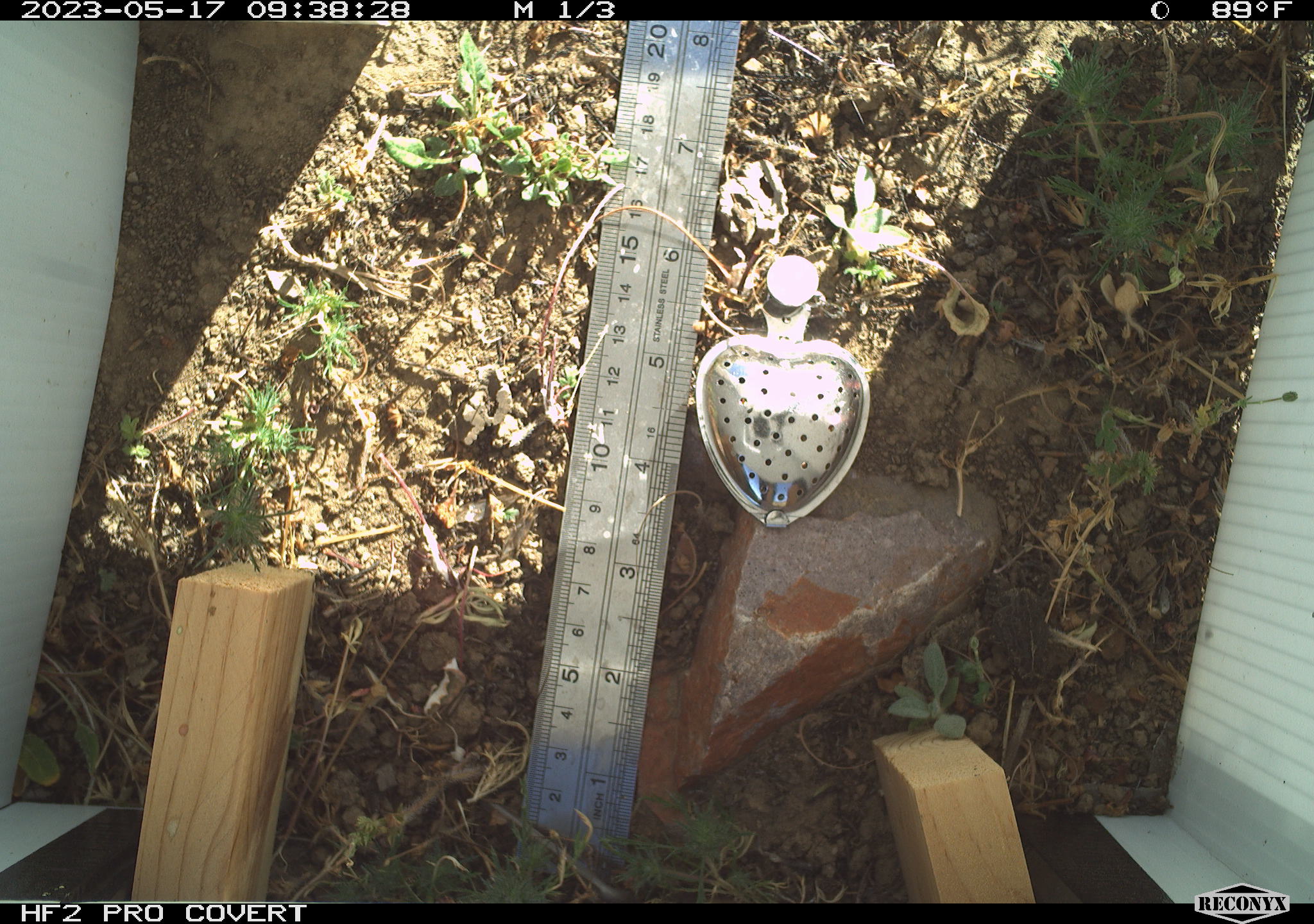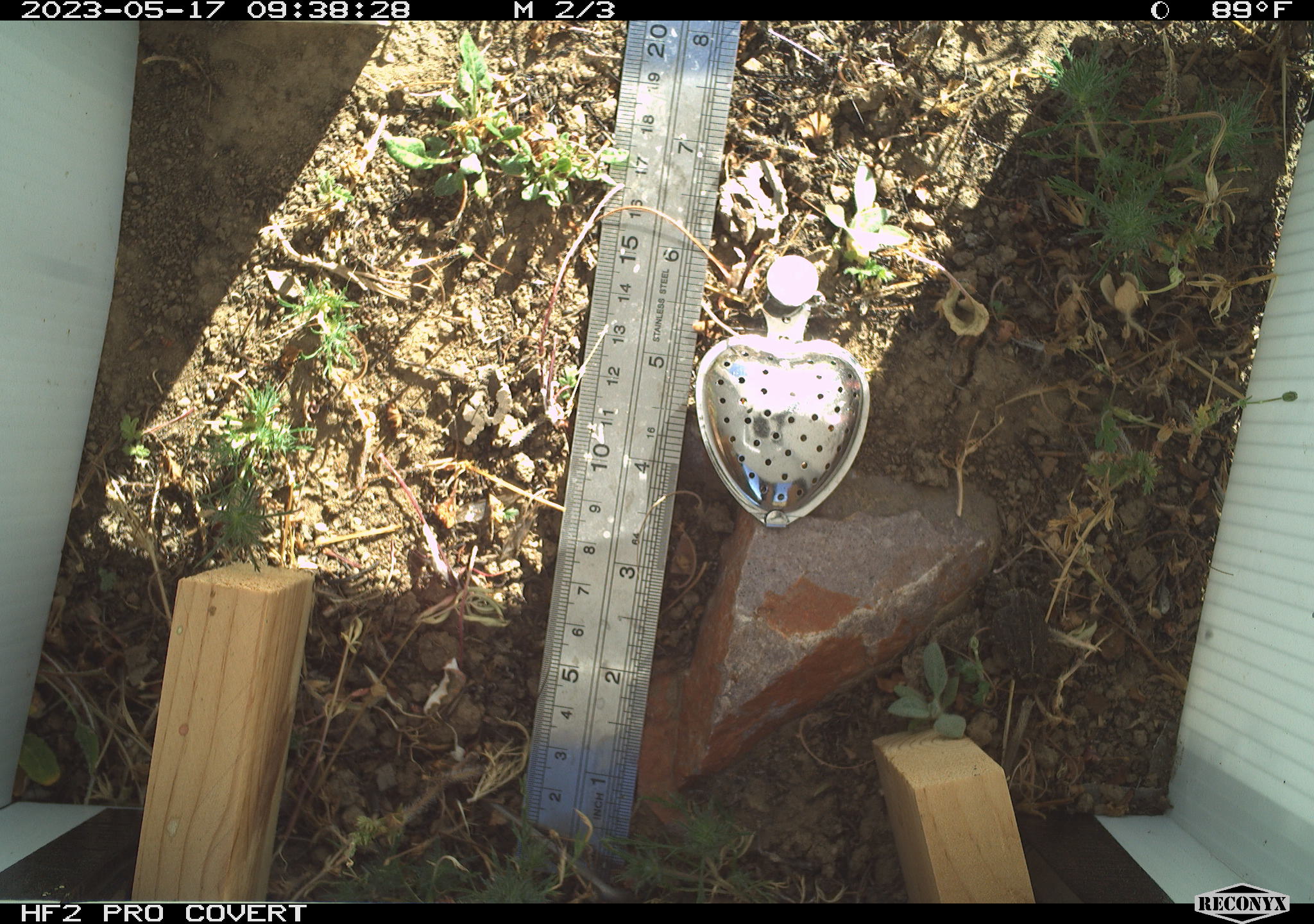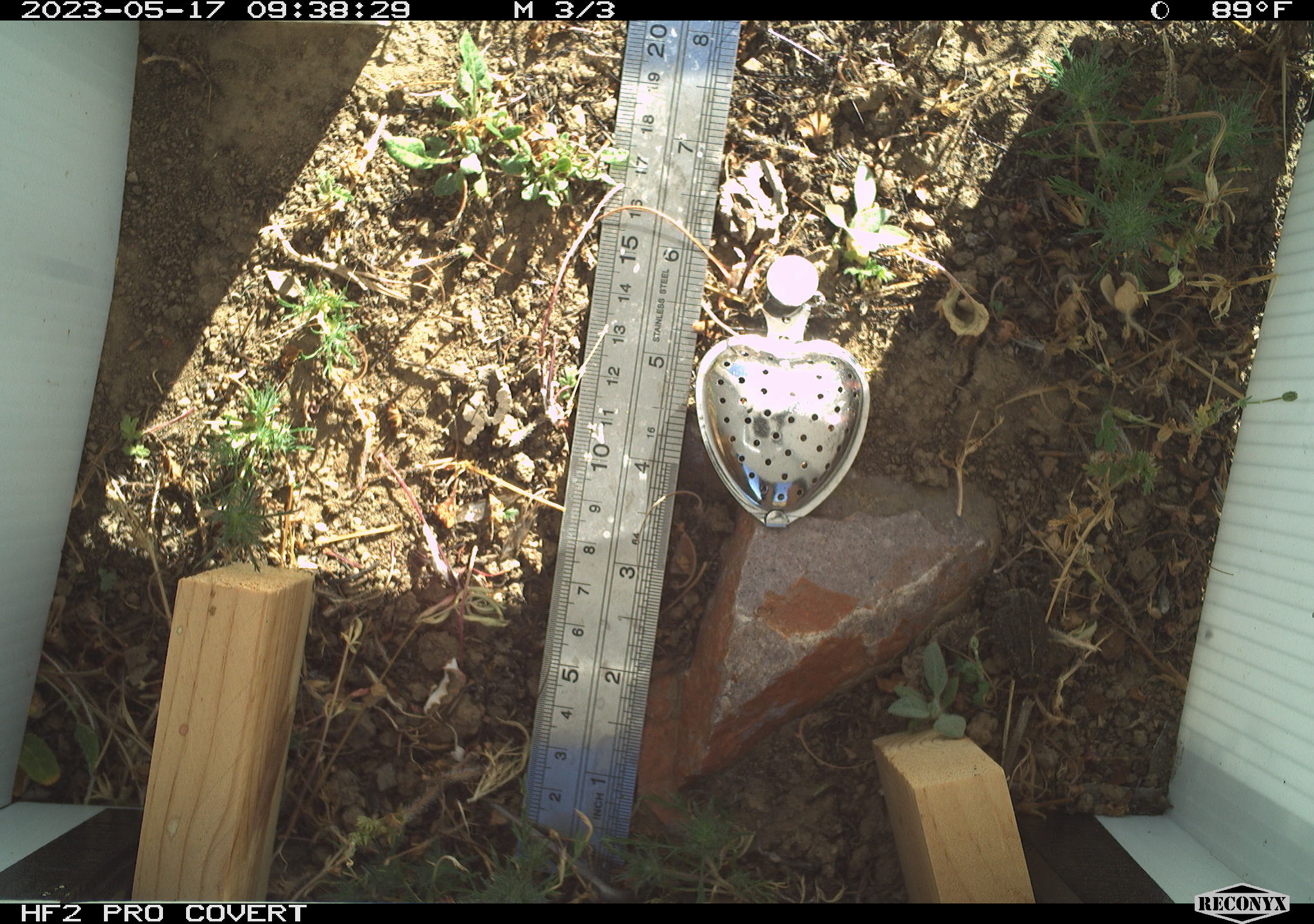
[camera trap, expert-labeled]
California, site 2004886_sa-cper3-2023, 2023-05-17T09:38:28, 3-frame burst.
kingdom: Animalia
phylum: Chordata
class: Amphibia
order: Anura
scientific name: Anura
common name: frogs